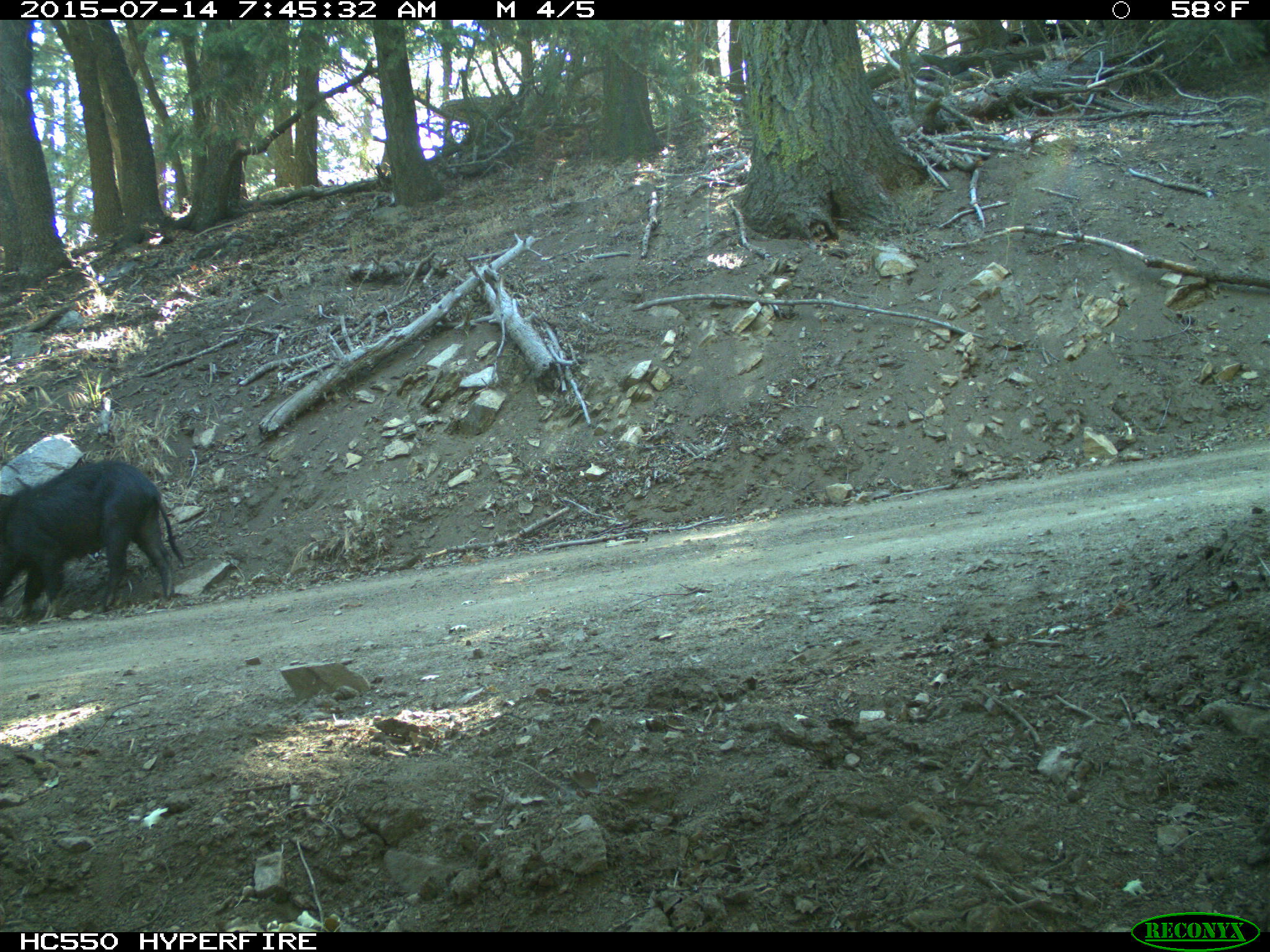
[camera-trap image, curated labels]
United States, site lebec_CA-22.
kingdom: Animalia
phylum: Chordata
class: Mammalia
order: Artiodactyla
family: Suidae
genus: Sus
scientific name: Sus scrofa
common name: wild boar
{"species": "Sus scrofa (wild boar)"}